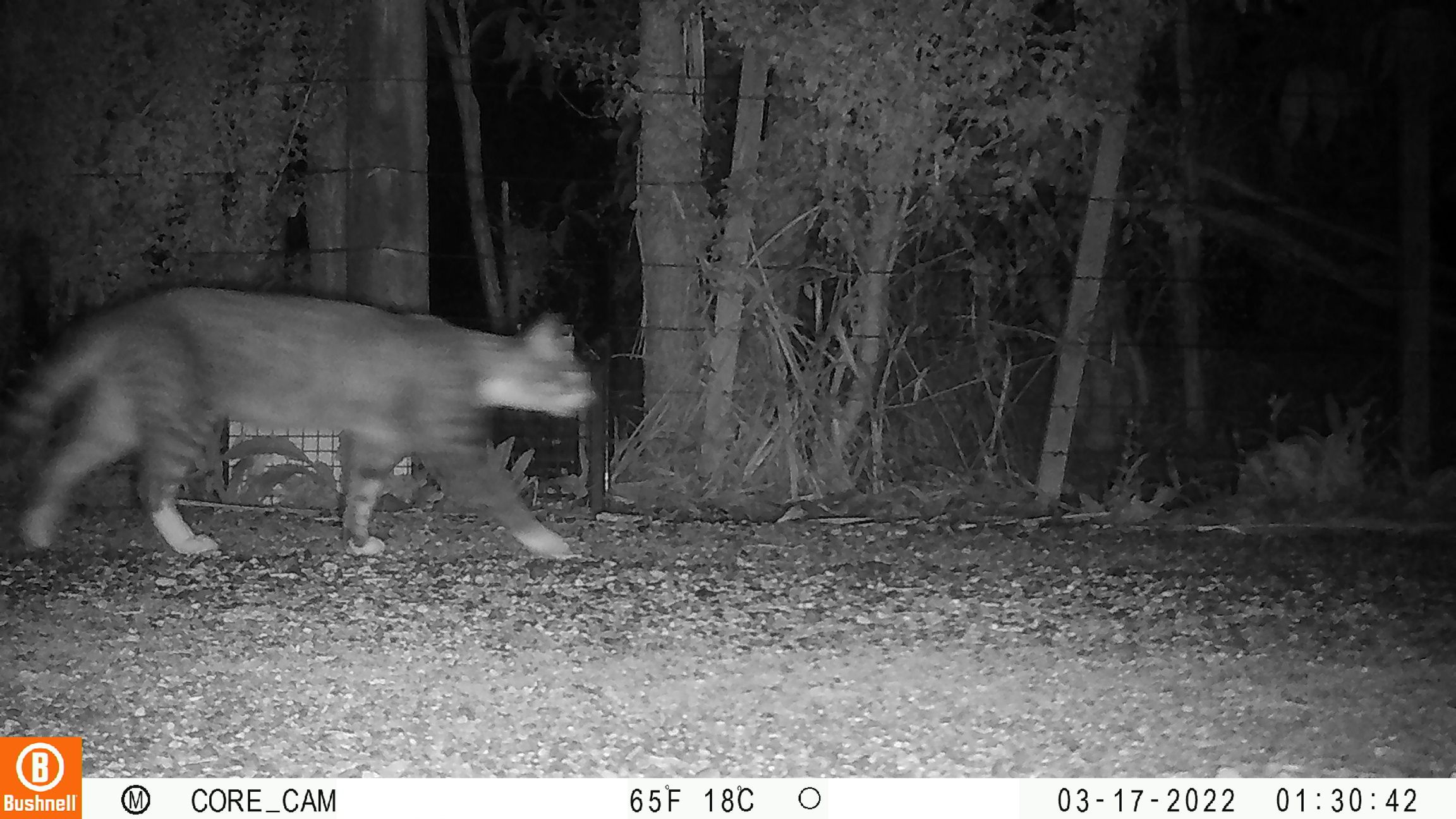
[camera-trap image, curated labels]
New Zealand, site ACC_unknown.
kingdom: Animalia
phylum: Chordata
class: Mammalia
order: Carnivora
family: Felidae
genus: Felis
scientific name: Felis catus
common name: domestic cat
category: cat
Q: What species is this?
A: Cat (domestic cat) (Felis catus).